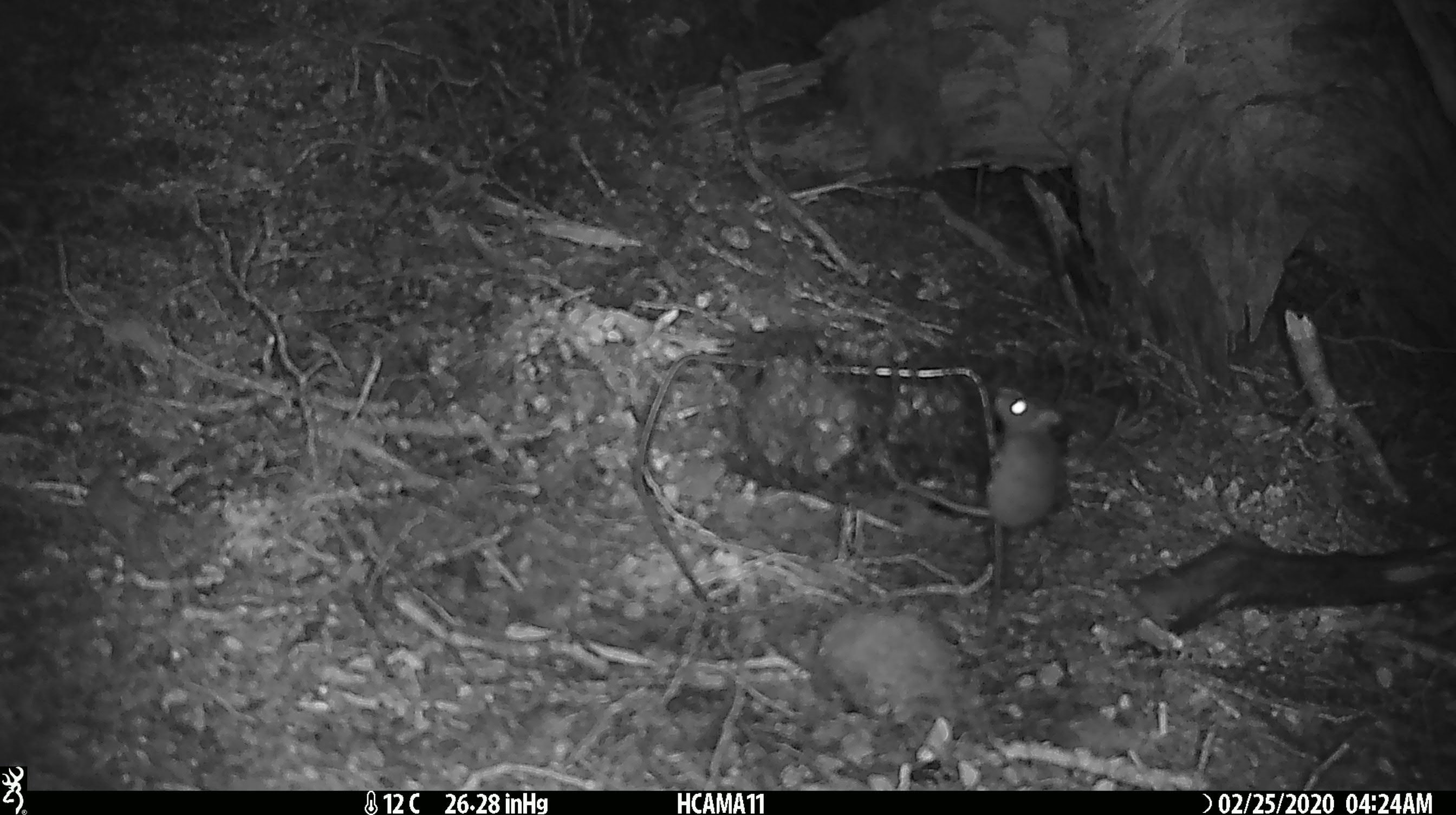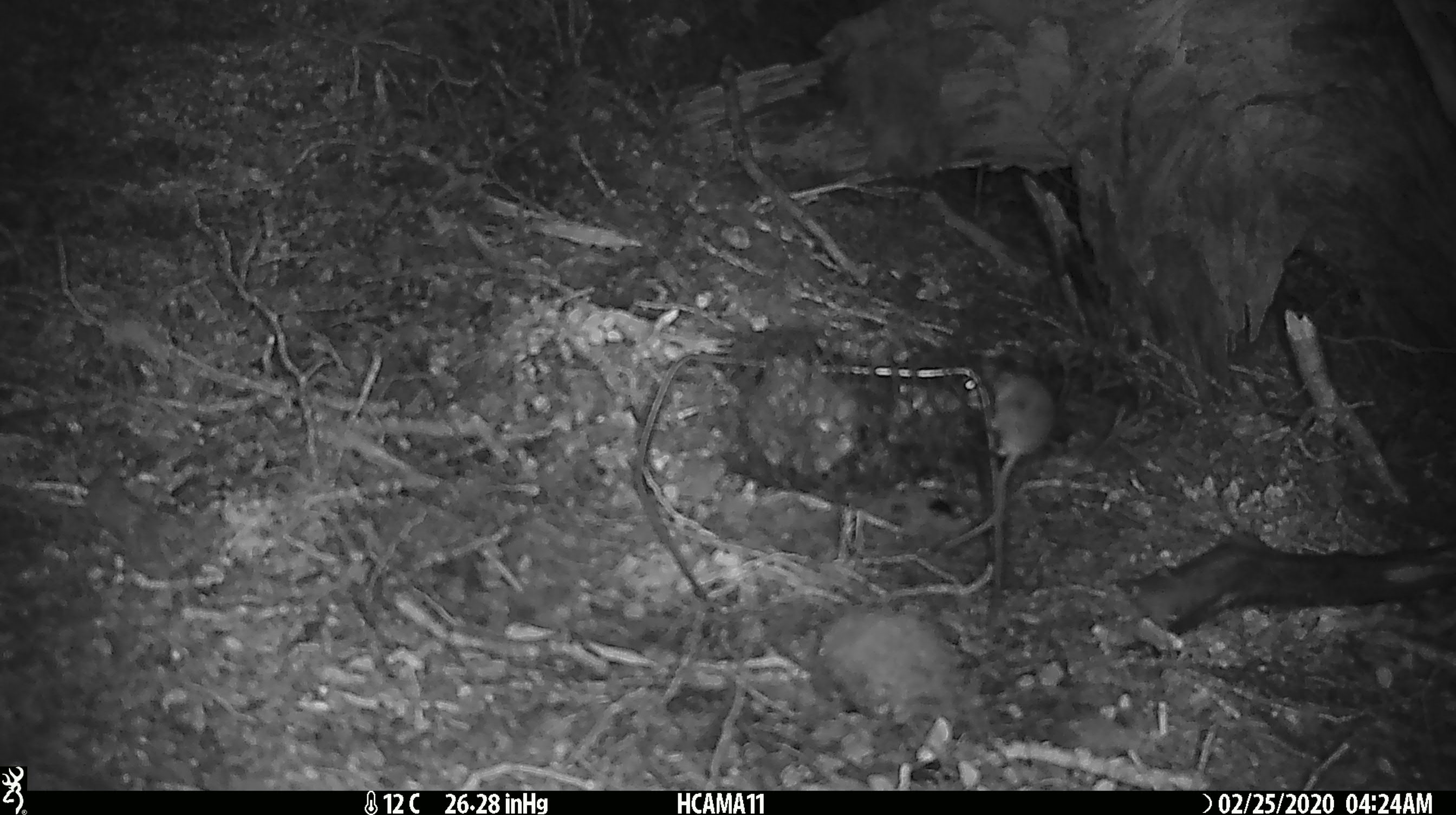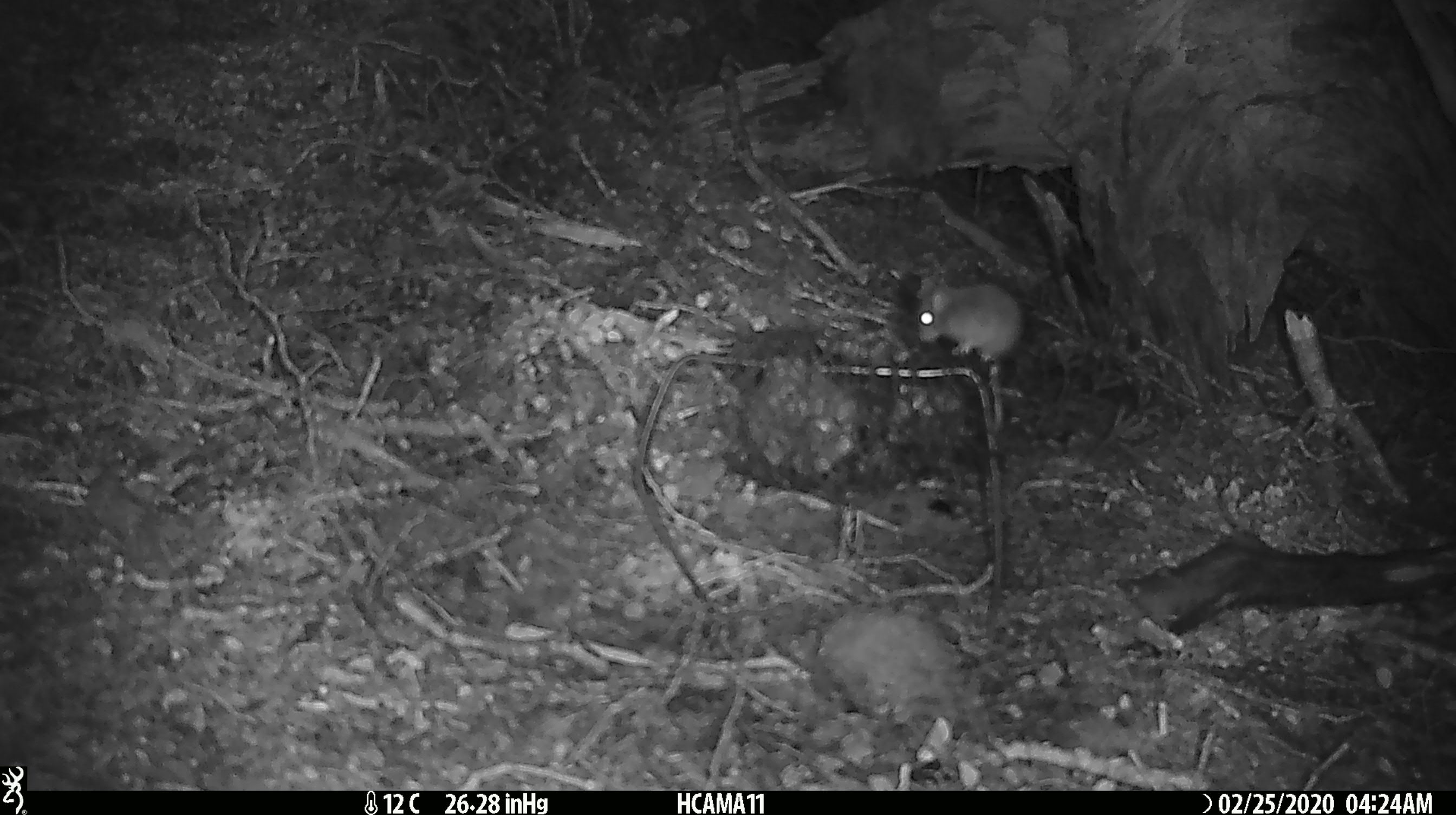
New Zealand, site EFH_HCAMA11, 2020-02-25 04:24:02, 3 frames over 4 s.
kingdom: Animalia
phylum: Chordata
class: Mammalia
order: Rodentia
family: Muridae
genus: Mus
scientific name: Mus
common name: mouse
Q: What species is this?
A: Mouse (Mus).